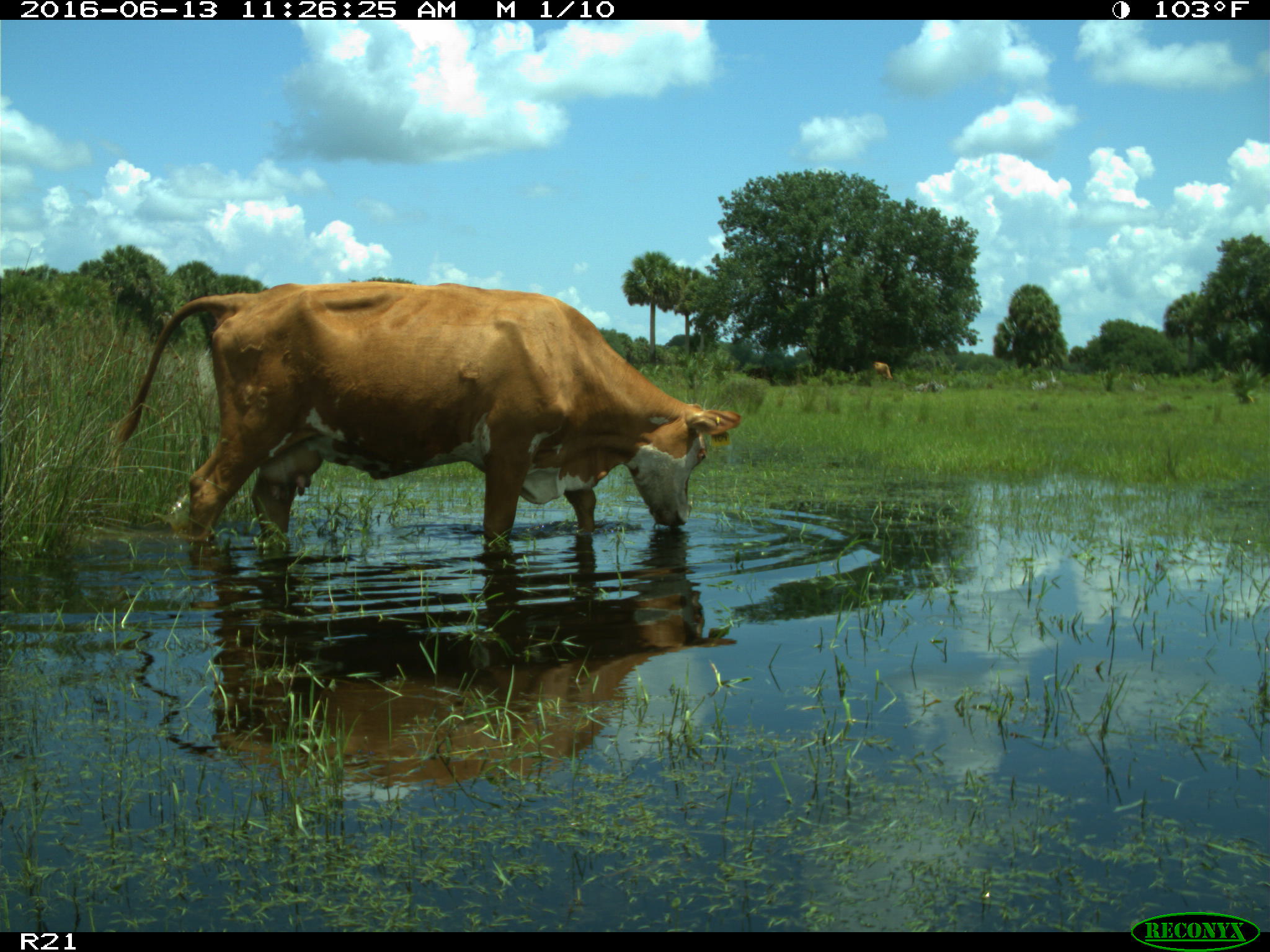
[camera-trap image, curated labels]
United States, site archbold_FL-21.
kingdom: Animalia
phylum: Chordata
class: Mammalia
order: Artiodactyla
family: Bovidae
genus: Bos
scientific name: Bos taurus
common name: domestic cow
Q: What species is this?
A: Bos taurus (domestic cow).